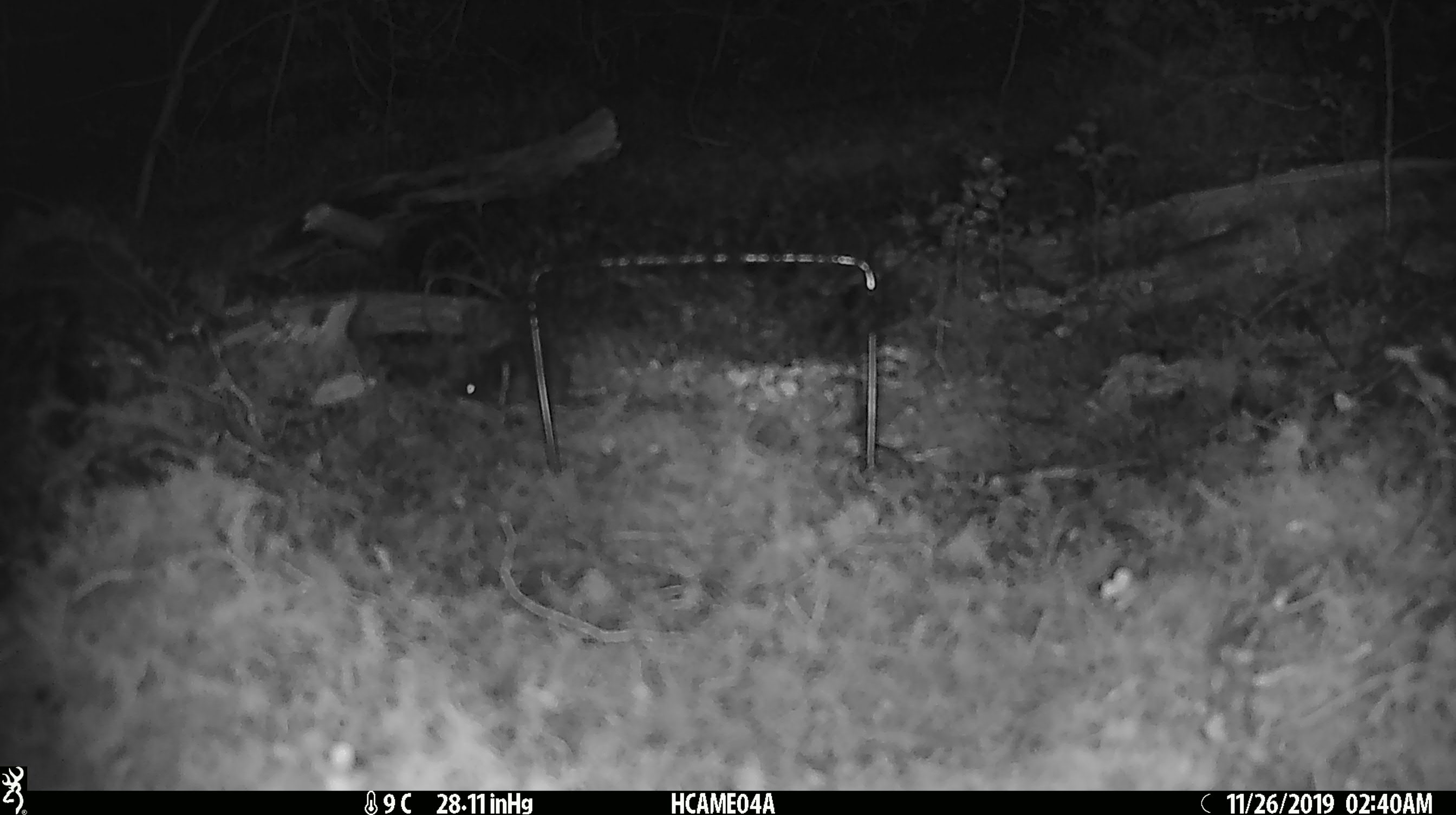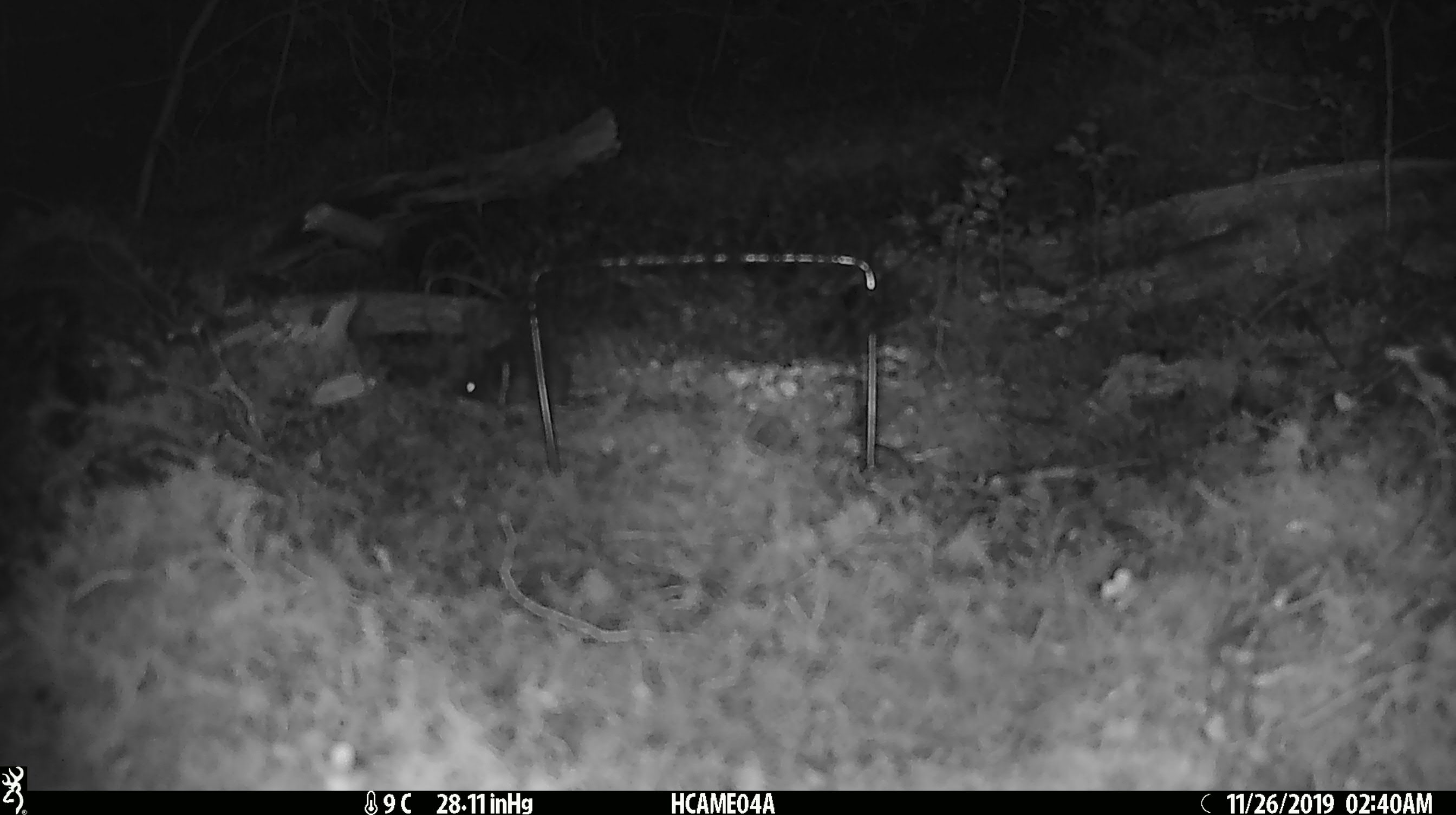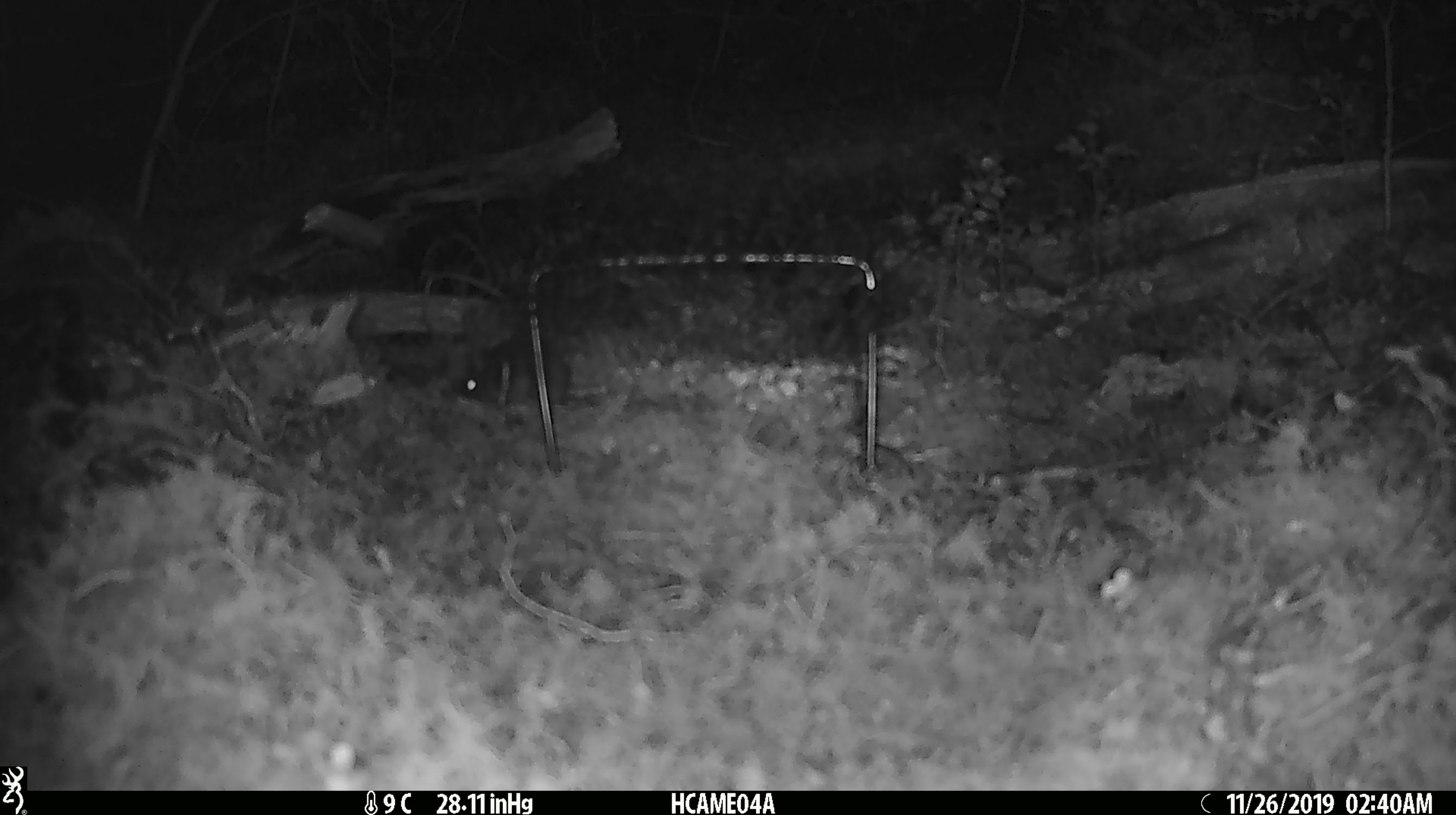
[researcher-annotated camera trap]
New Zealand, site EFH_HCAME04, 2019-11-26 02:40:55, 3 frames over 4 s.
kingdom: Animalia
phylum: Chordata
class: Mammalia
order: Rodentia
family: Muridae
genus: Mus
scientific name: Mus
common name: mouse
Mouse (Mus).